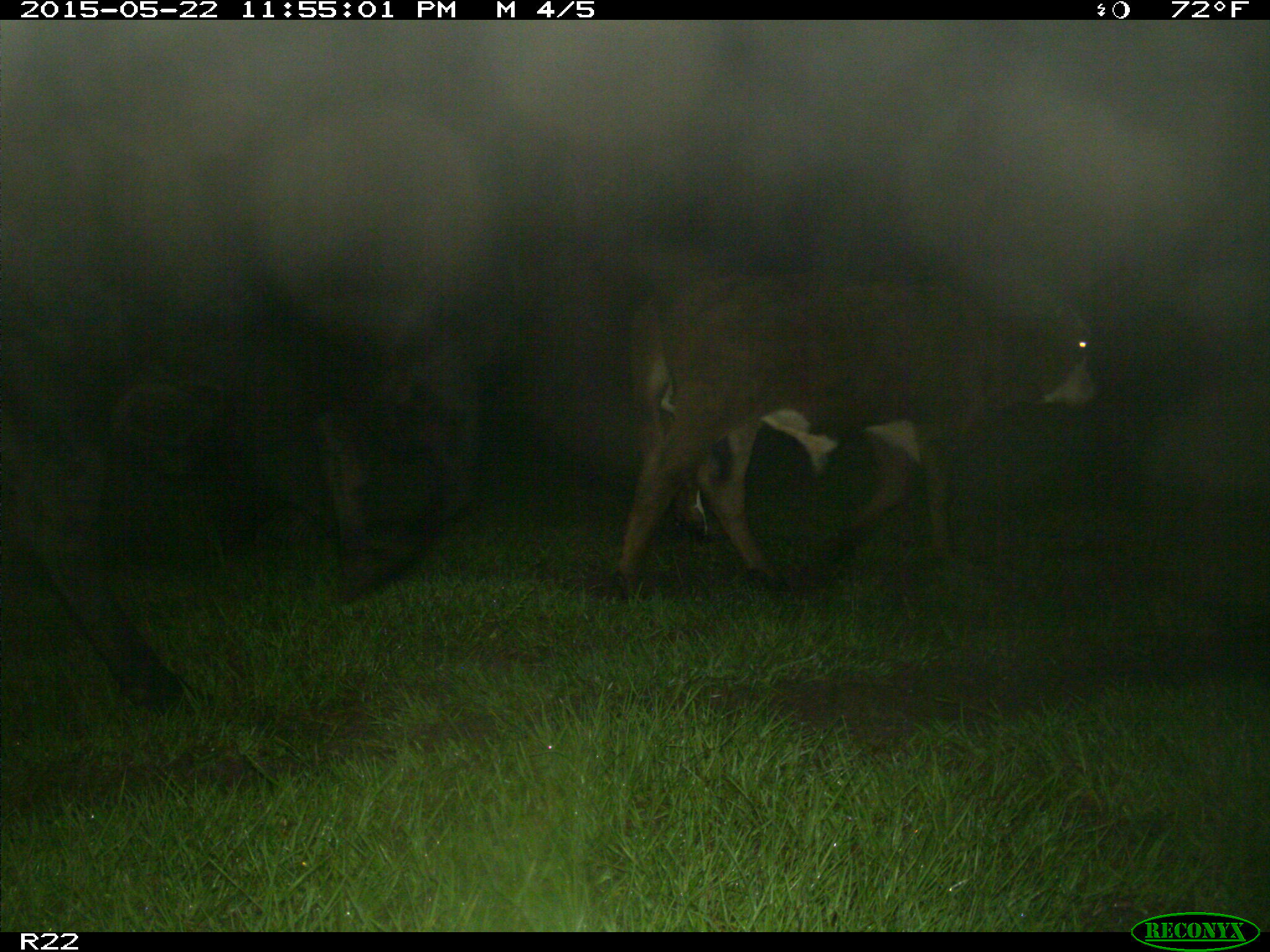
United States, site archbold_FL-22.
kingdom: Animalia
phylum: Chordata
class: Mammalia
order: Artiodactyla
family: Bovidae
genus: Bos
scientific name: Bos taurus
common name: domestic cow